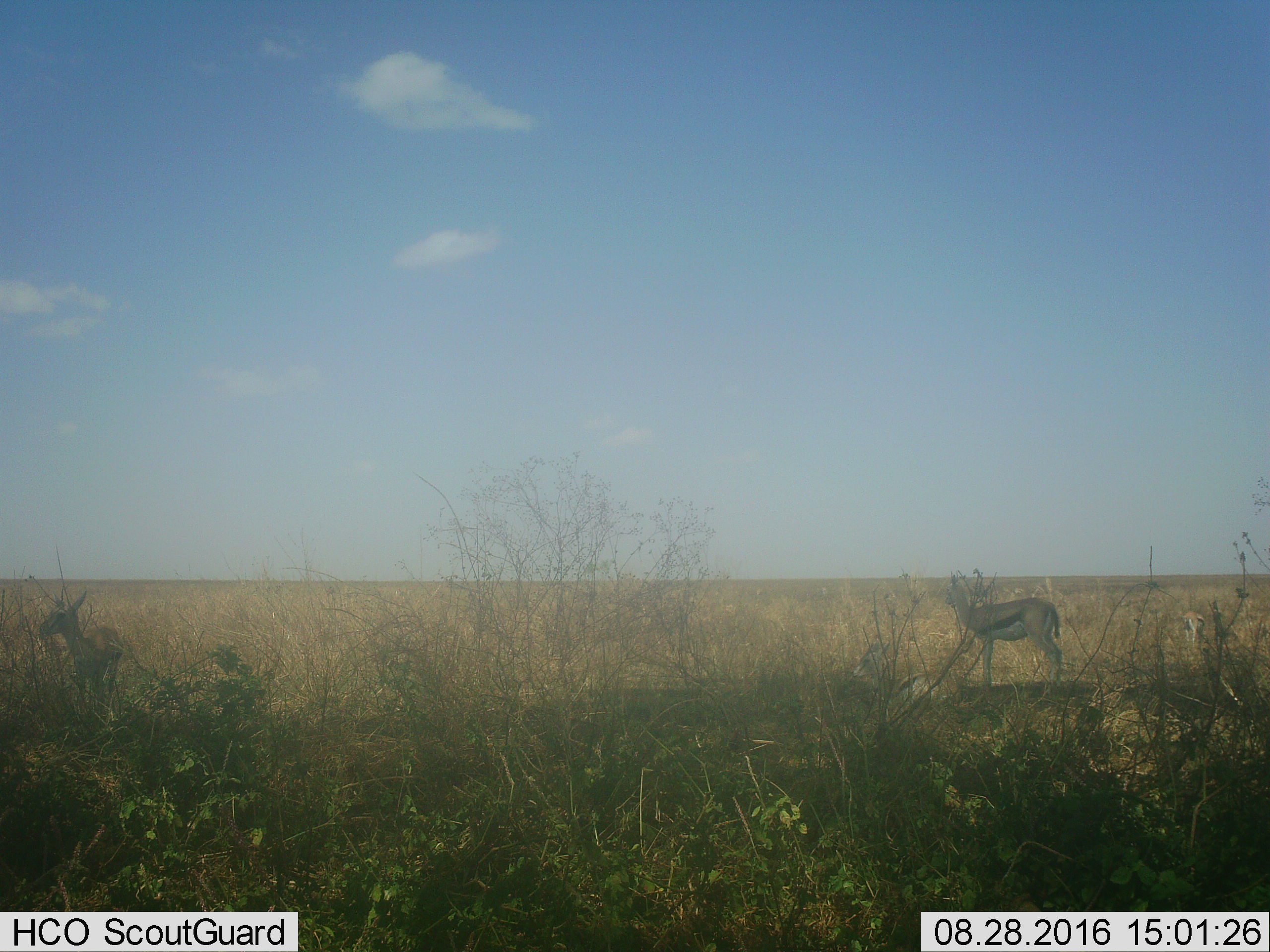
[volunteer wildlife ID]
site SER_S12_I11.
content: unidentified animal